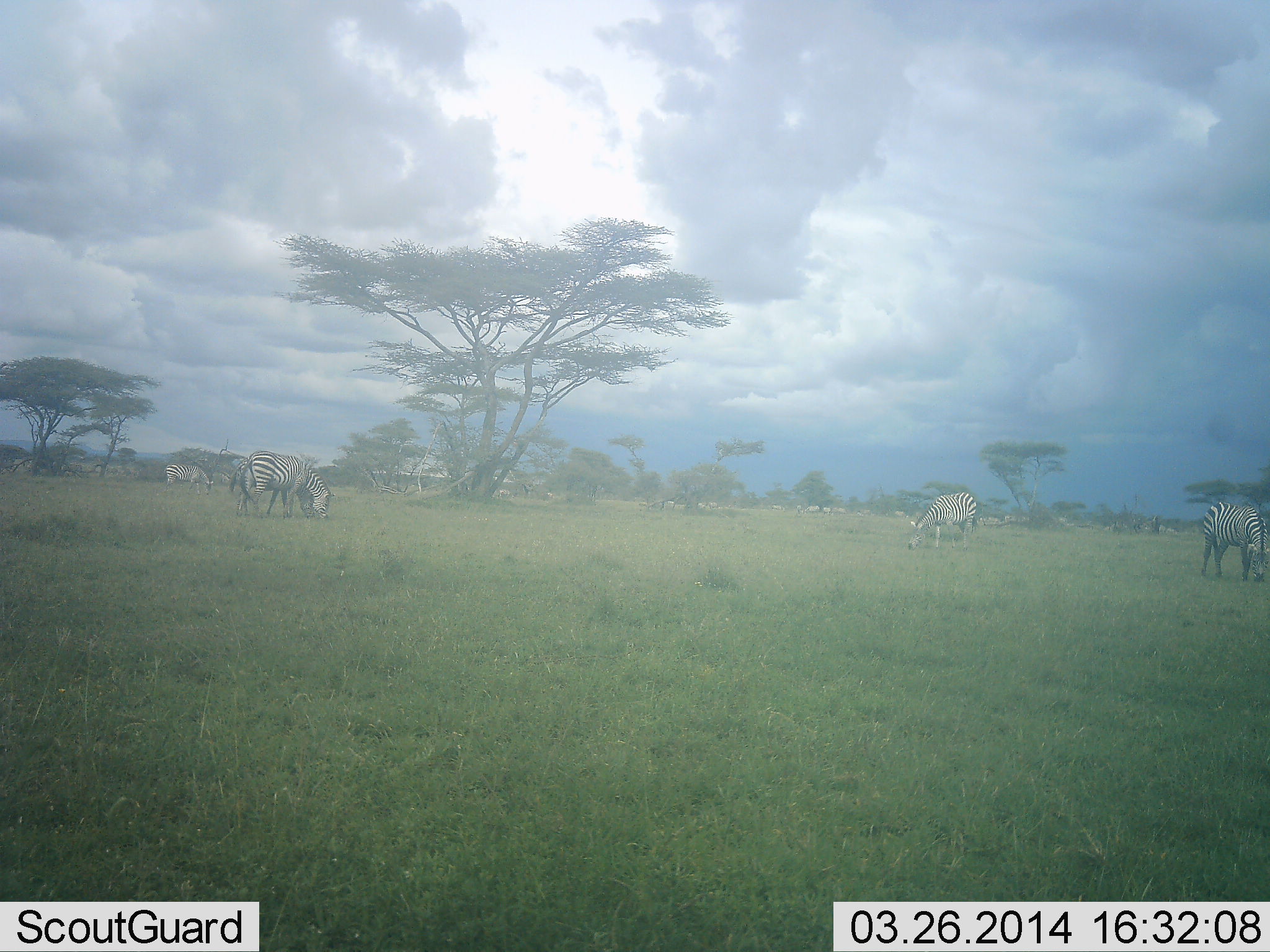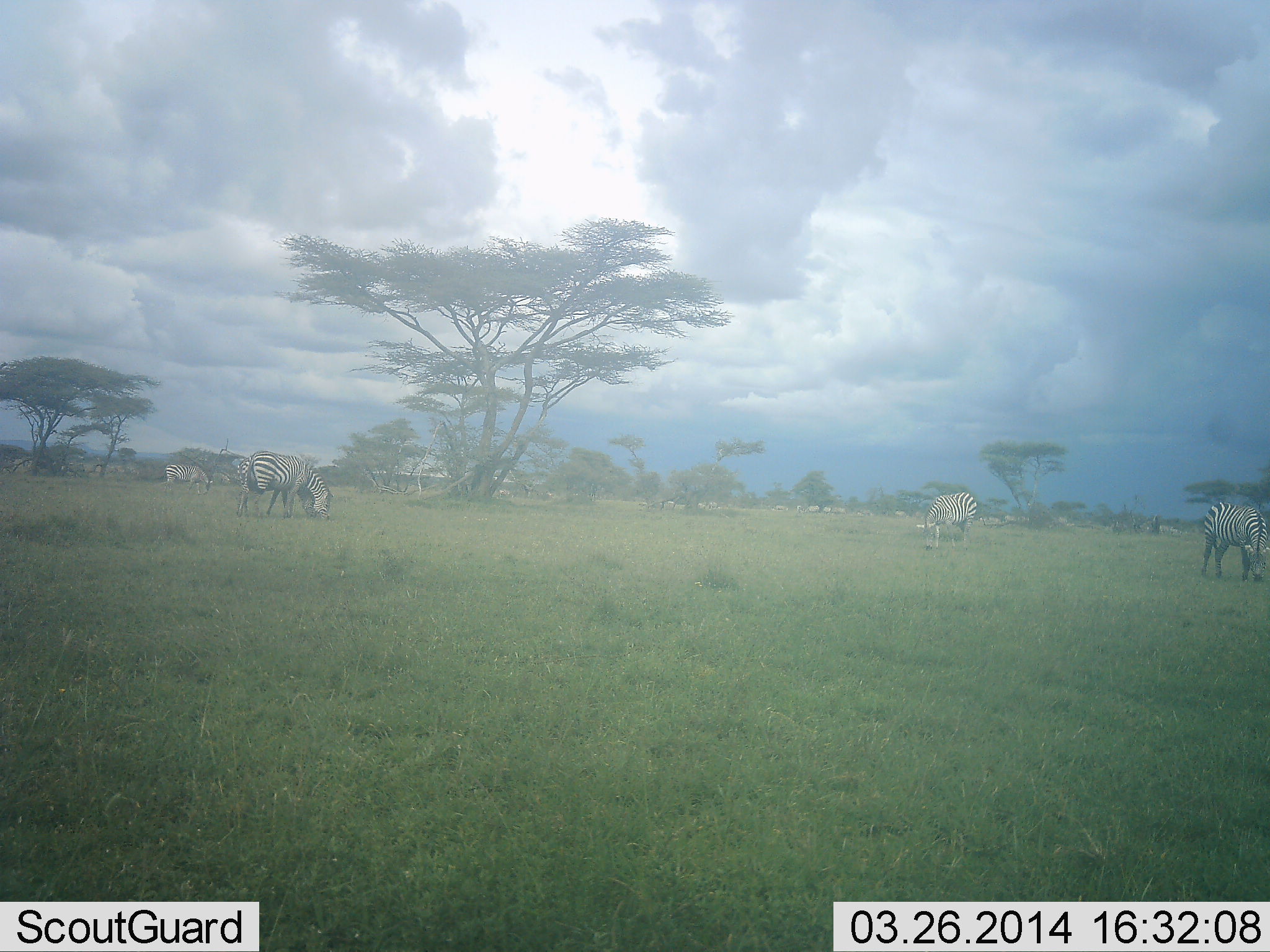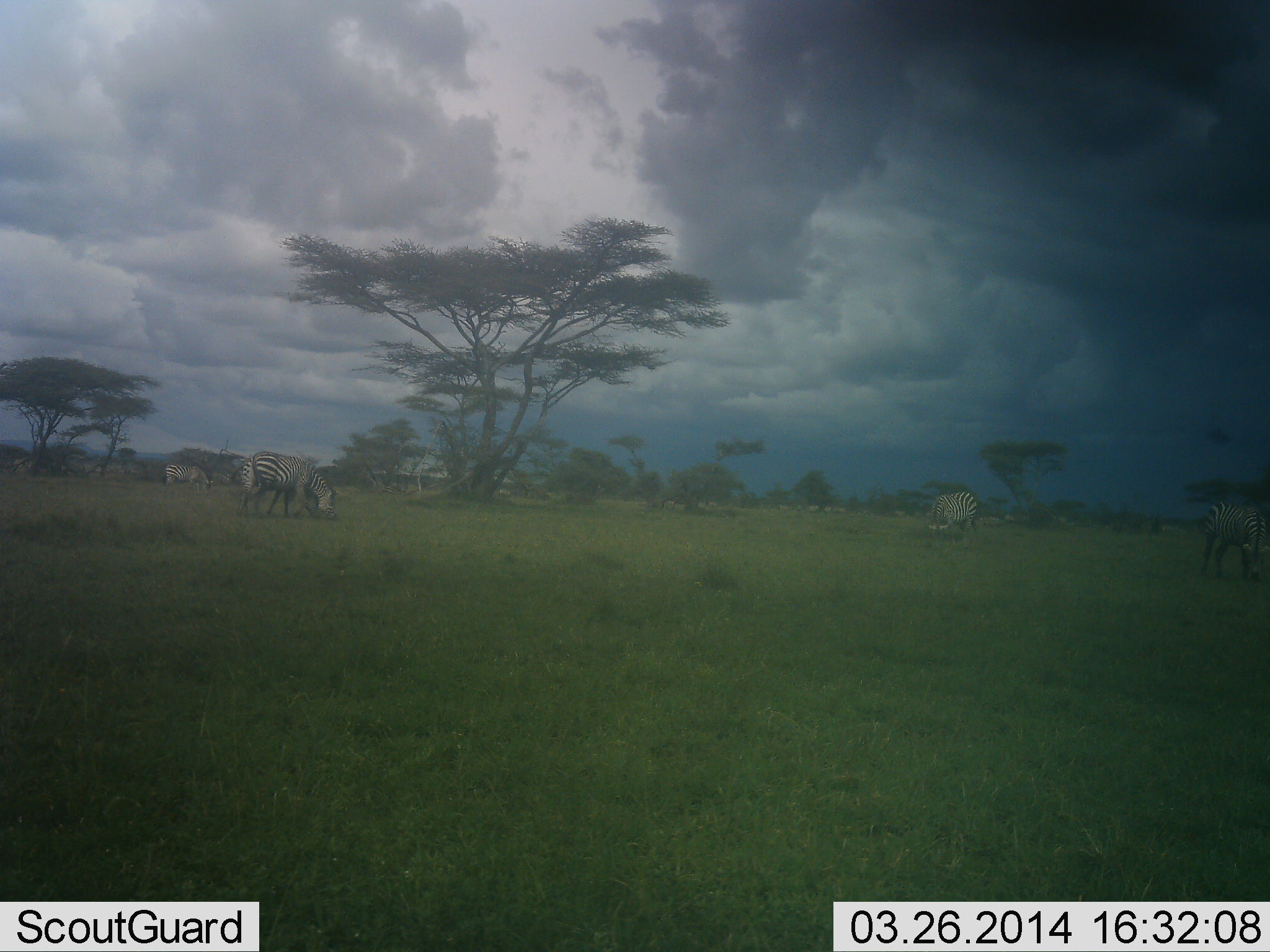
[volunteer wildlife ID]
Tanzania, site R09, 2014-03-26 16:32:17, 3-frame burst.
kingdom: Animalia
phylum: Chordata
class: Mammalia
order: Perissodactyla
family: Equidae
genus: Equus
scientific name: Equus quagga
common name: plains zebra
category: zebra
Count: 5.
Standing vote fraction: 20%.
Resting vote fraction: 0%.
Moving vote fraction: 20%.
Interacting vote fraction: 0%.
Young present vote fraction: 0%.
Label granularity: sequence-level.